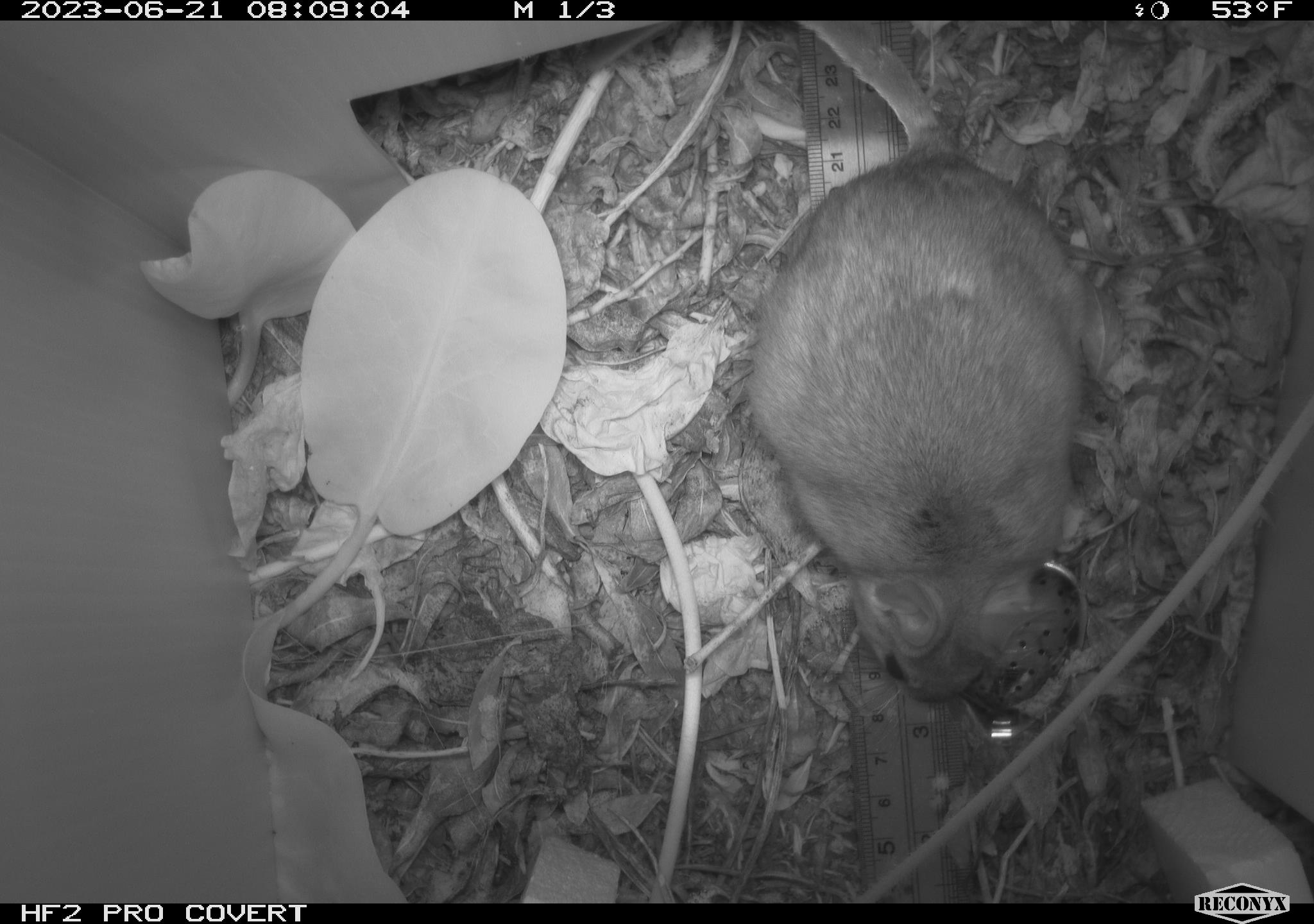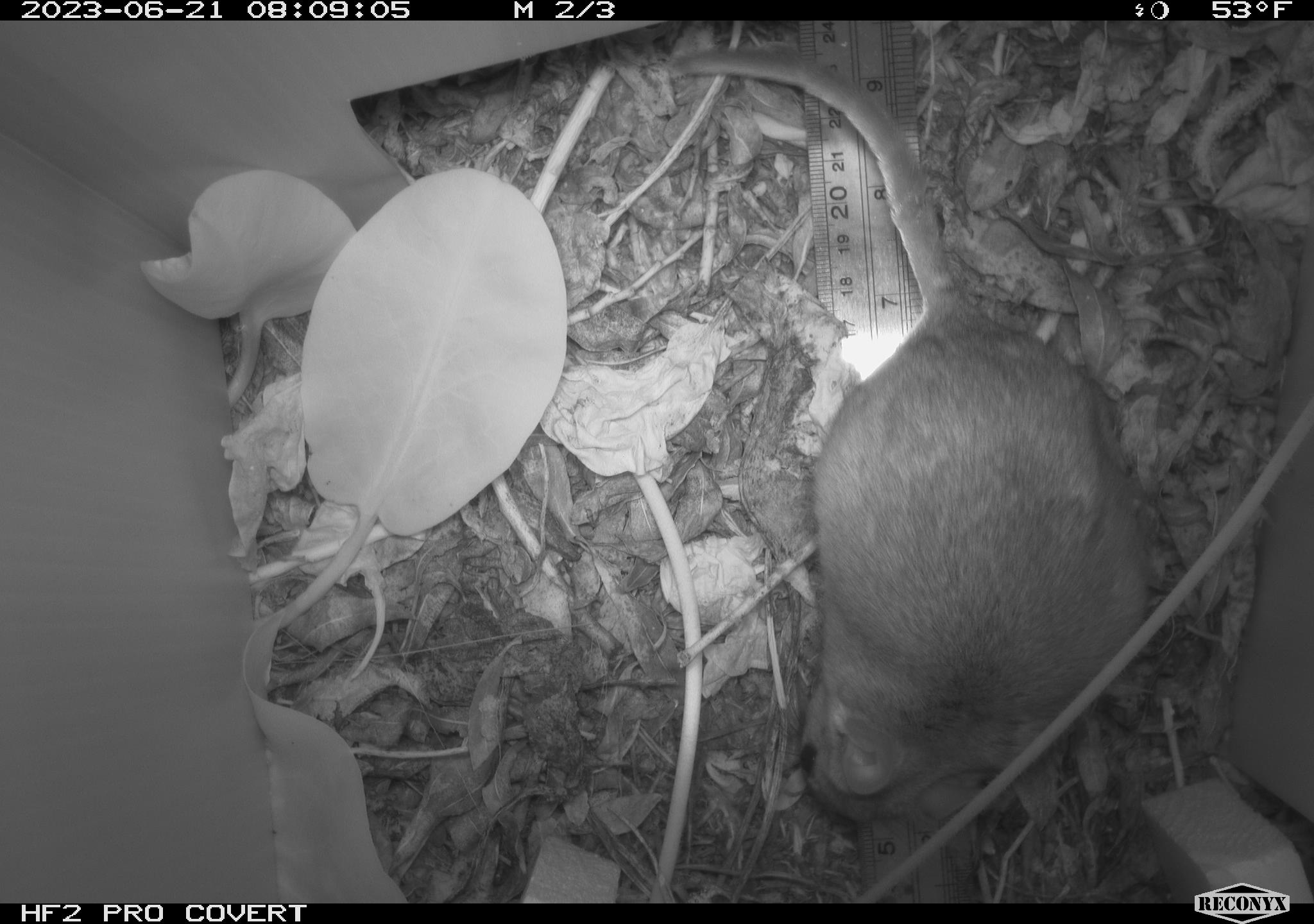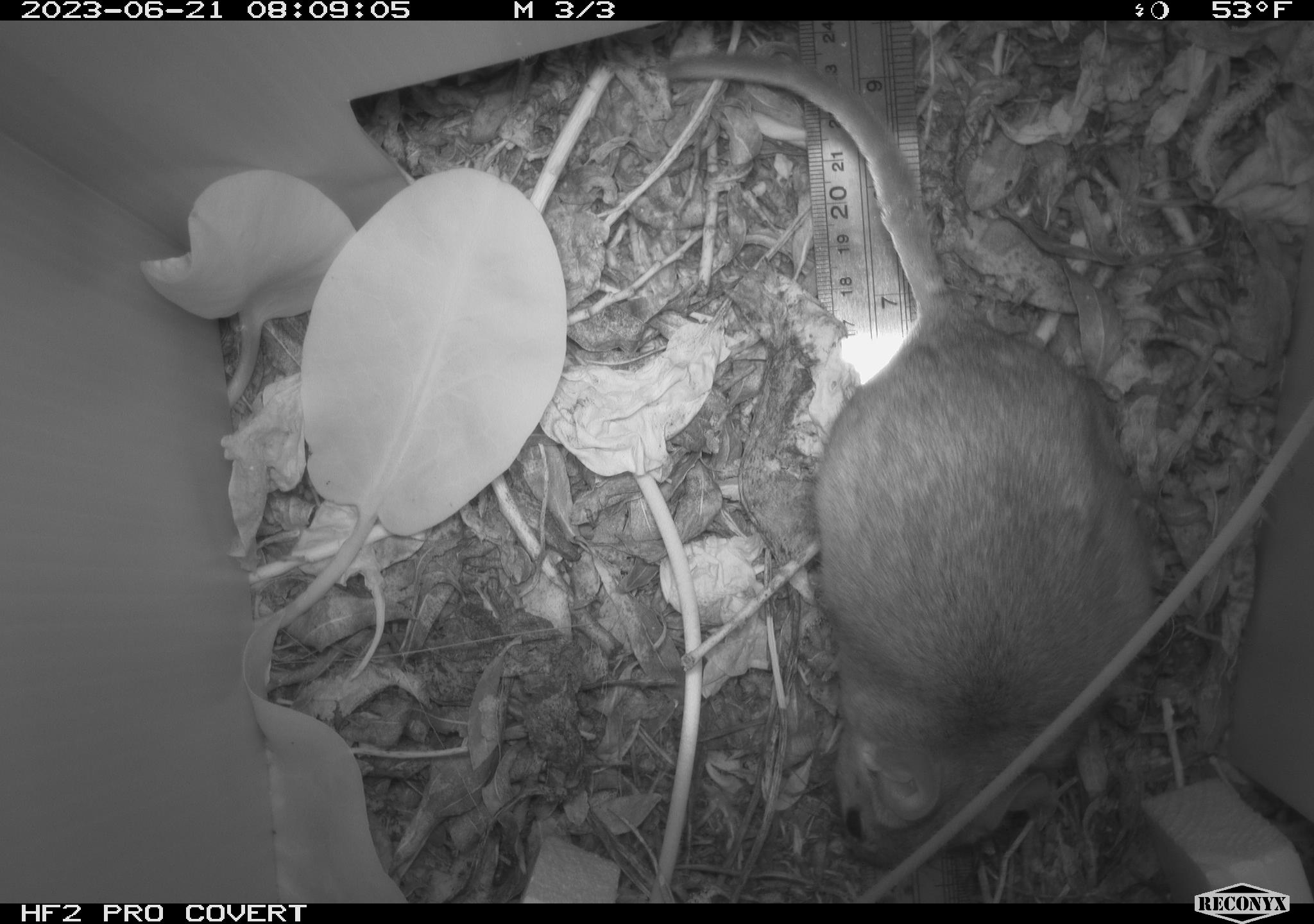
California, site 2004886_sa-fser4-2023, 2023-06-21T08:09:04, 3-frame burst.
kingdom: Animalia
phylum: Chordata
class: Mammalia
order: Rodentia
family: Cricetidae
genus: Neotoma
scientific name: Neotoma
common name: pack rat or woodrat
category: neotoma species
Neotoma species (pack rat or woodrat) (Neotoma).